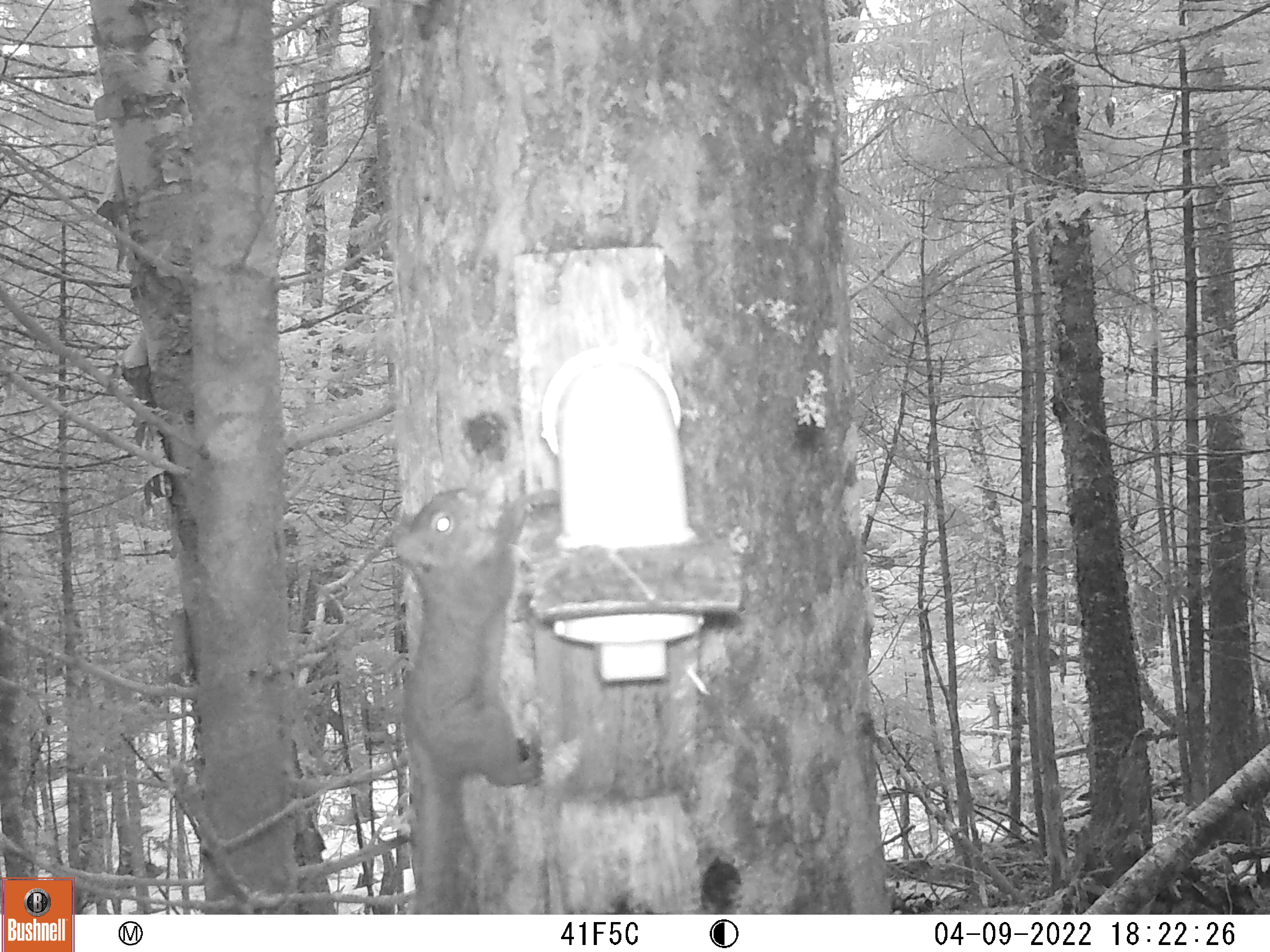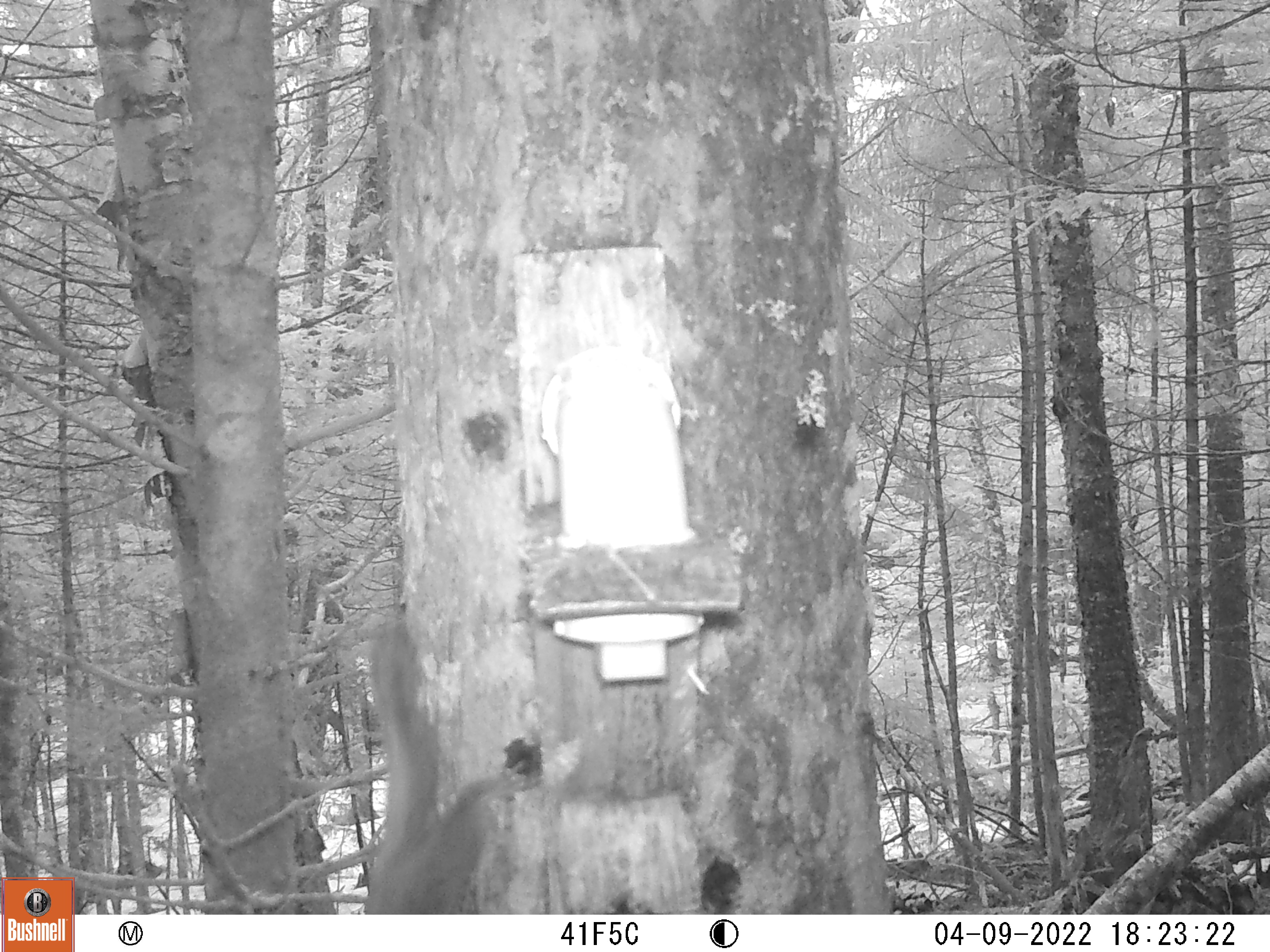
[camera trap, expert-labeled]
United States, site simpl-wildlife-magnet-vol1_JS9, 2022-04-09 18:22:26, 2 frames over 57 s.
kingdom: Animalia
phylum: Chordata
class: Mammalia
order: Rodentia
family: Sciuridae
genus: Tamiasciurus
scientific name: Tamiasciurus hudsonicus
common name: red squirrel